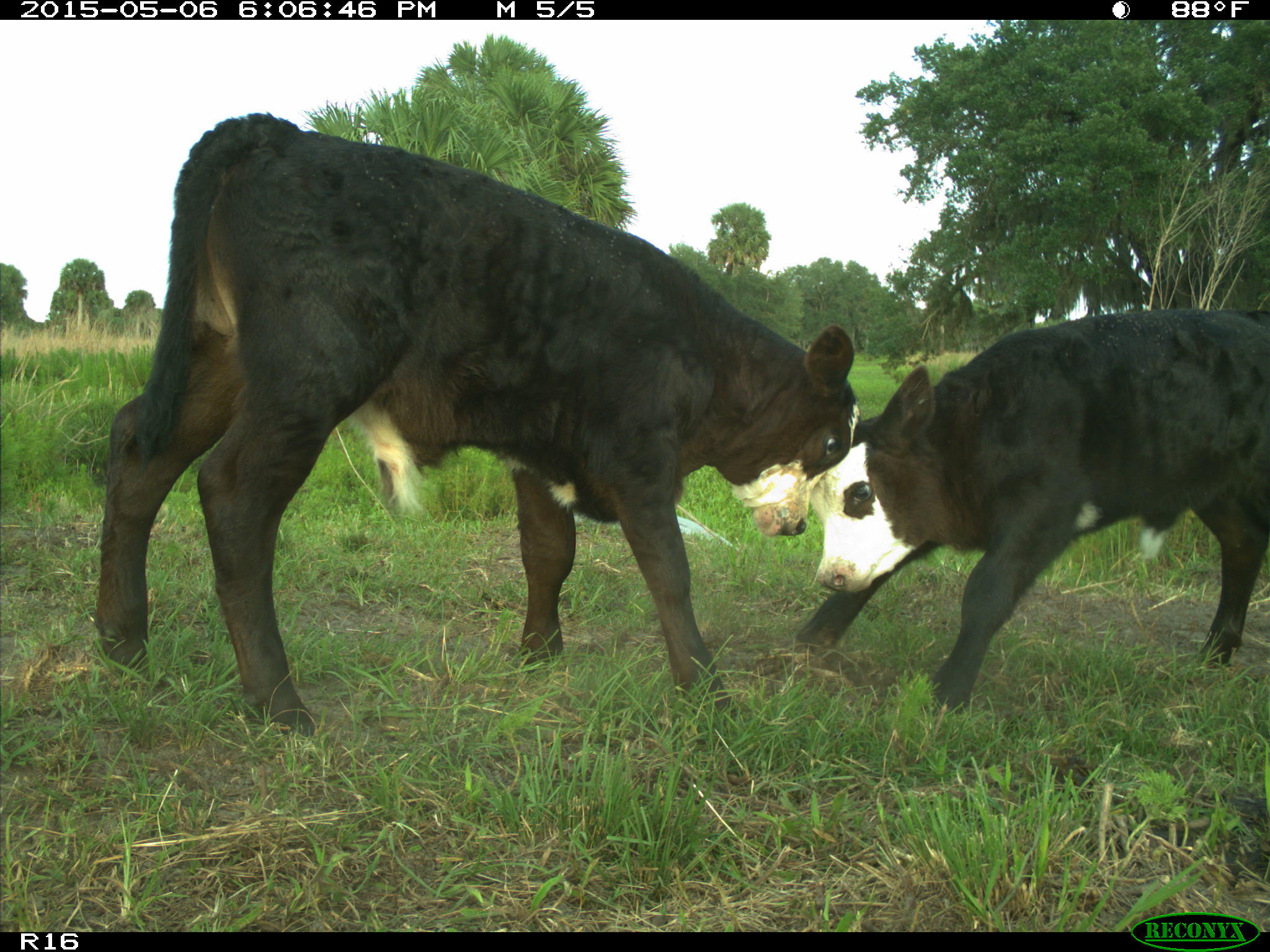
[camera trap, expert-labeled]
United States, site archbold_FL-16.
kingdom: Animalia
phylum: Chordata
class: Mammalia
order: Artiodactyla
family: Bovidae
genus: Bos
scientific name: Bos taurus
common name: domestic cow